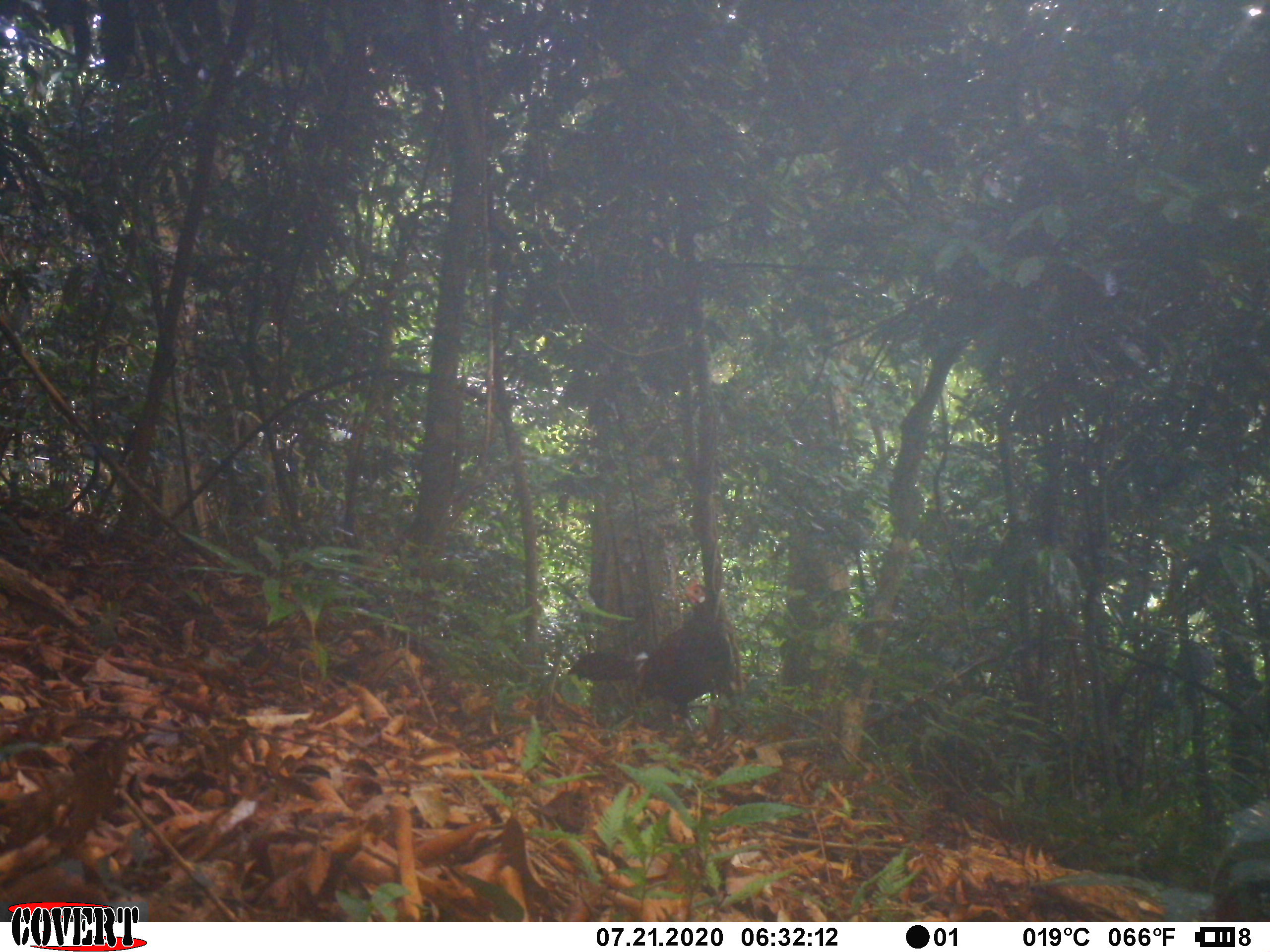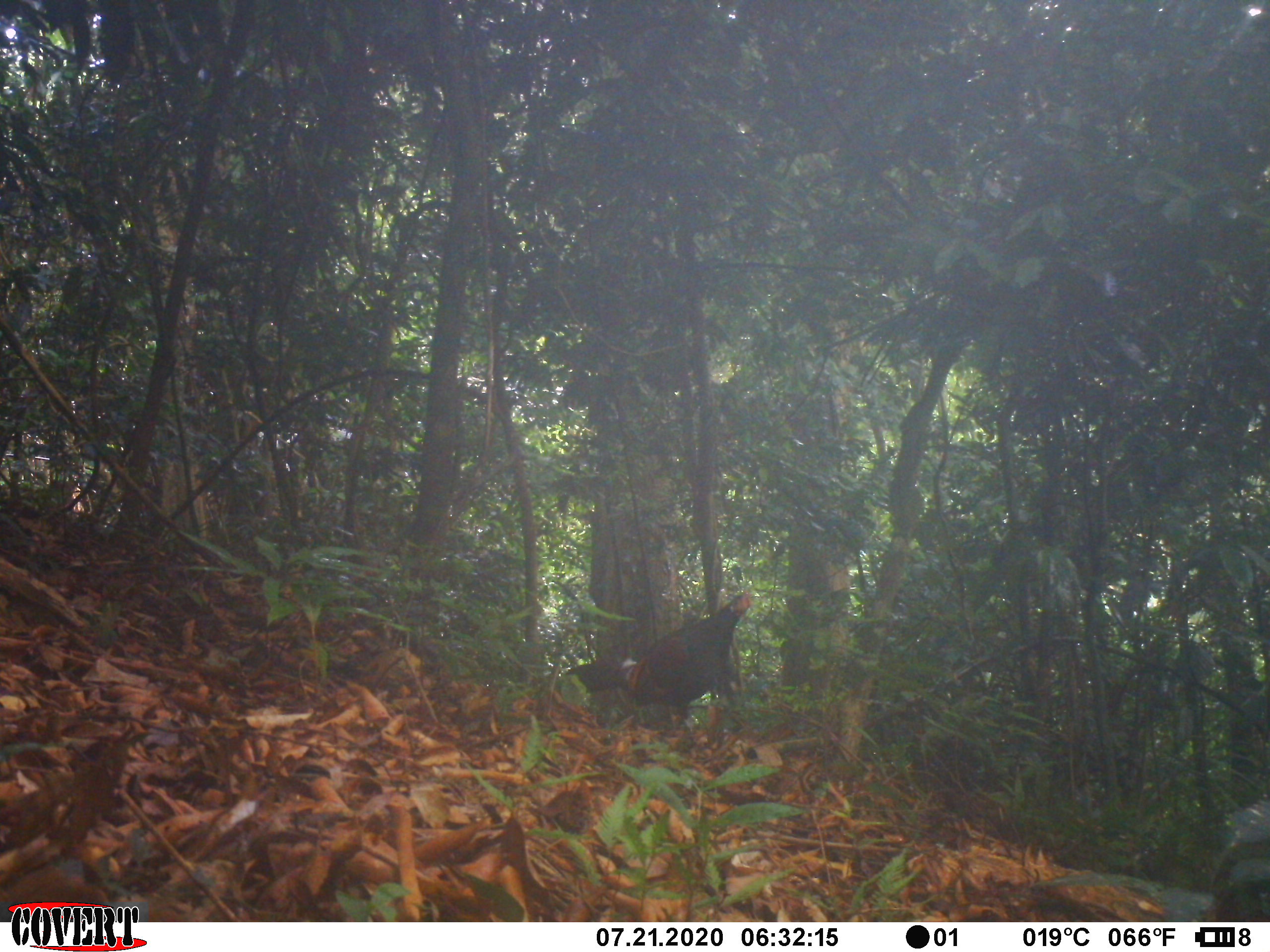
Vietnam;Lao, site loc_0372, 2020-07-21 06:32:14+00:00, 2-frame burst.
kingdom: Animalia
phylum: Chordata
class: Aves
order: Galliformes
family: Phasianidae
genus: Gallus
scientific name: Gallus gallus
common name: red junglefowl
Red junglefowl (Gallus gallus). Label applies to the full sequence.